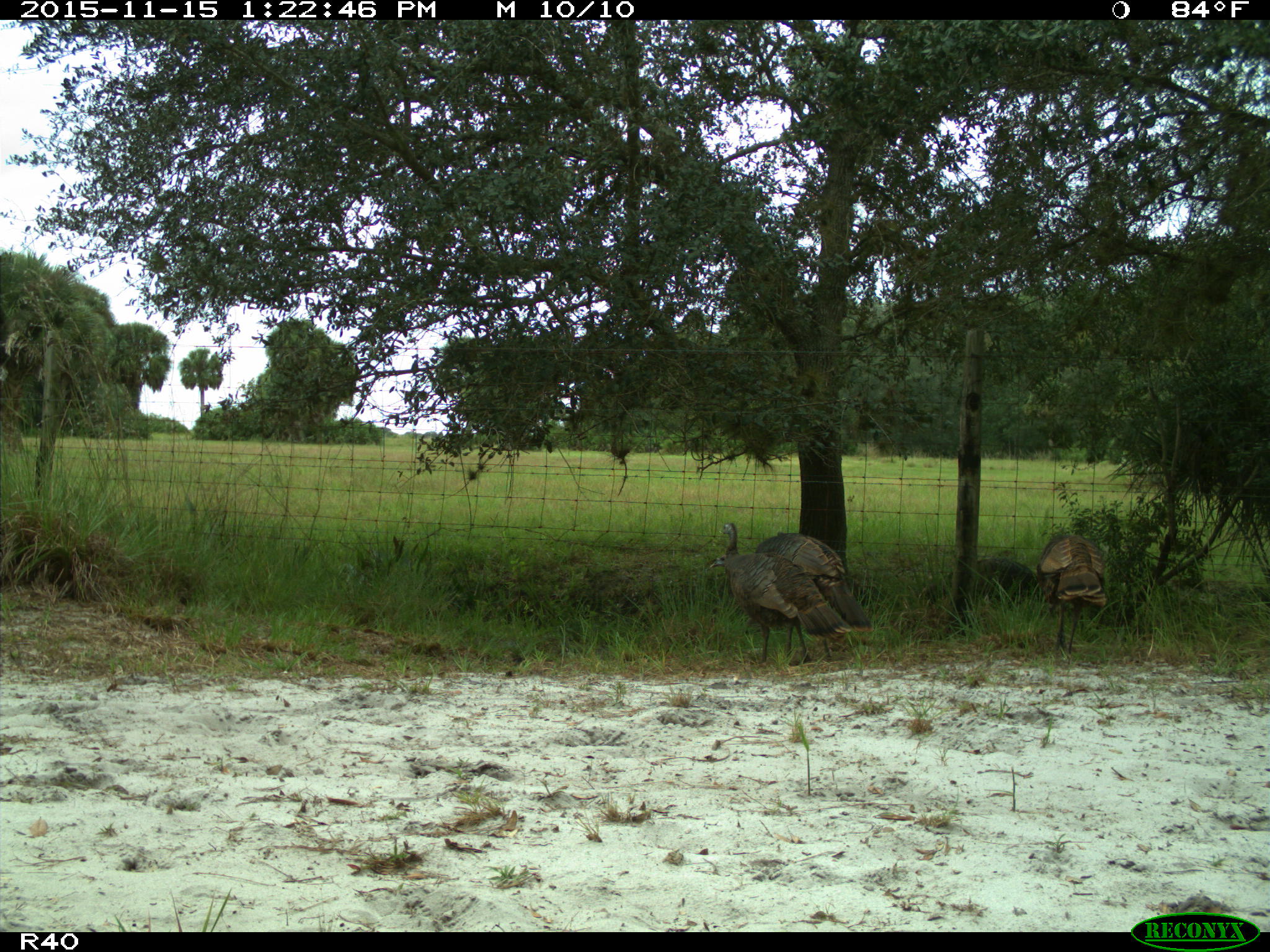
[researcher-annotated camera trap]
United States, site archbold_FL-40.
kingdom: Animalia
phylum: Chordata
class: Aves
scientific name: Aves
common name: birds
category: unidentified bird